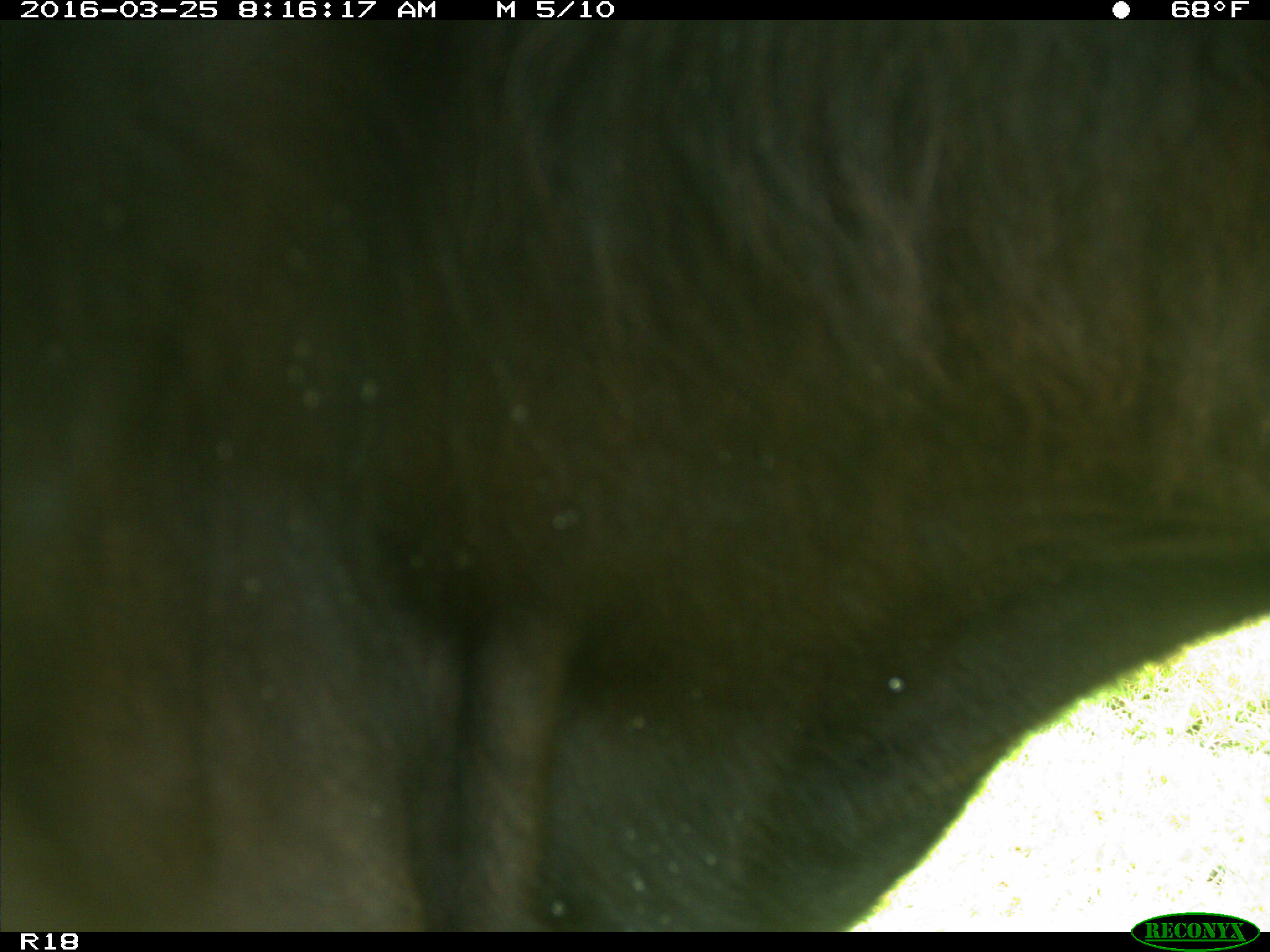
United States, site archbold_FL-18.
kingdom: Animalia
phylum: Chordata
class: Mammalia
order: Artiodactyla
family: Bovidae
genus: Bos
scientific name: Bos taurus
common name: domestic cow